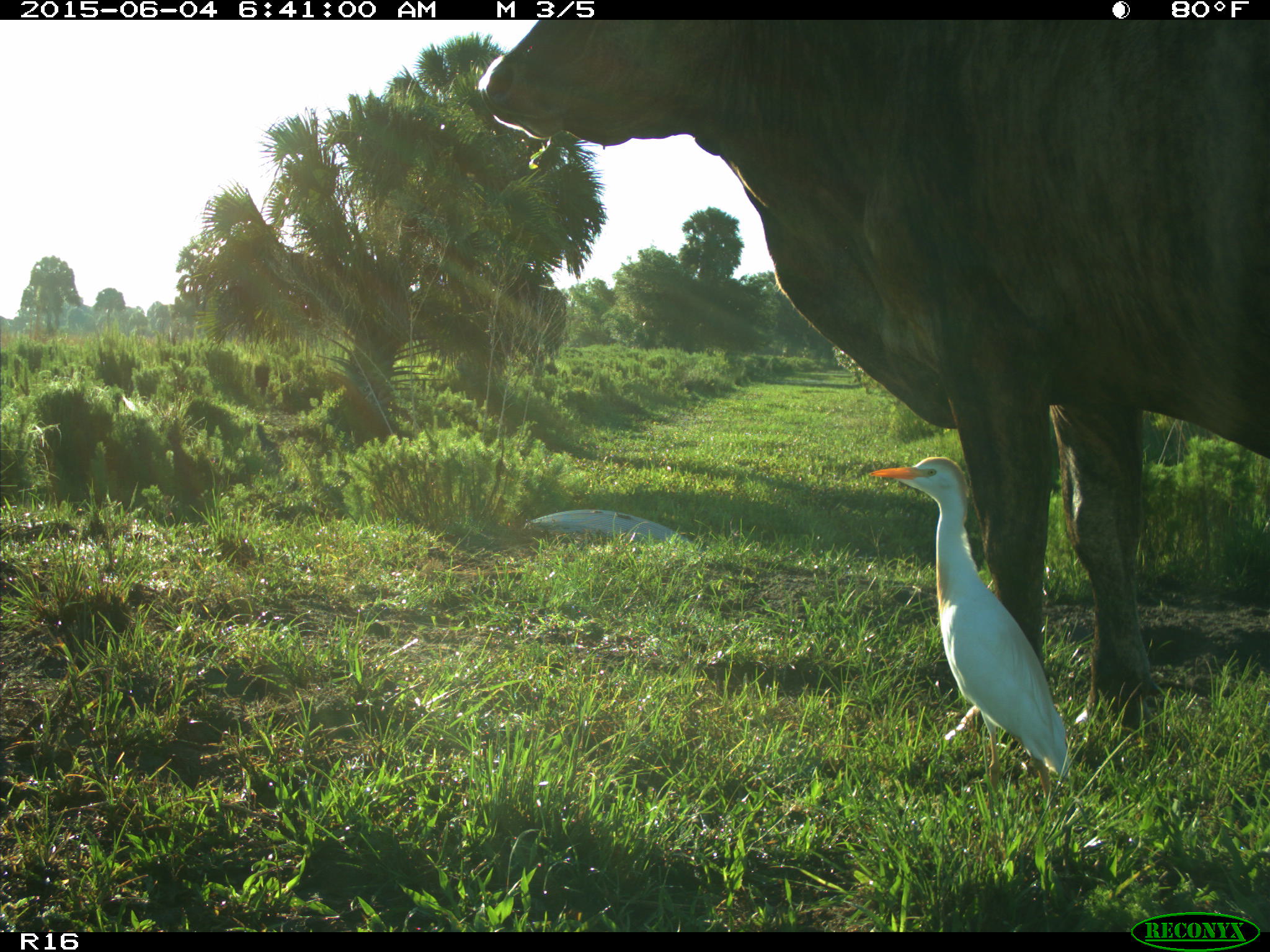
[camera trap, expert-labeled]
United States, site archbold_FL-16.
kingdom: Animalia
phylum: Chordata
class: Mammalia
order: Artiodactyla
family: Bovidae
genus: Bos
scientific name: Bos taurus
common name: domestic cow